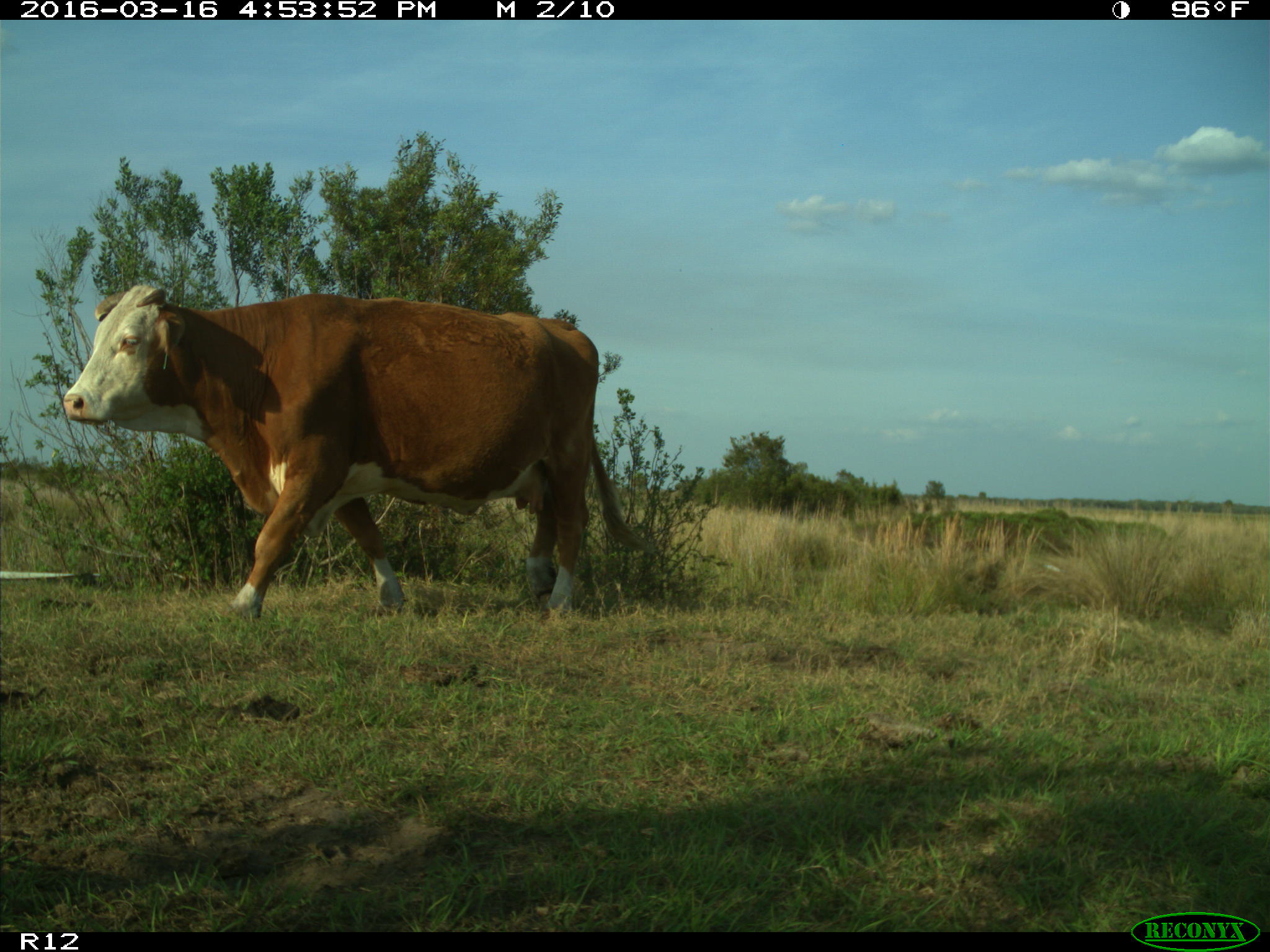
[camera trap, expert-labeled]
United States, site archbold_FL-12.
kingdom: Animalia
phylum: Chordata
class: Mammalia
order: Artiodactyla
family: Bovidae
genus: Bos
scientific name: Bos taurus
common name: domestic cow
Bos taurus (domestic cow).